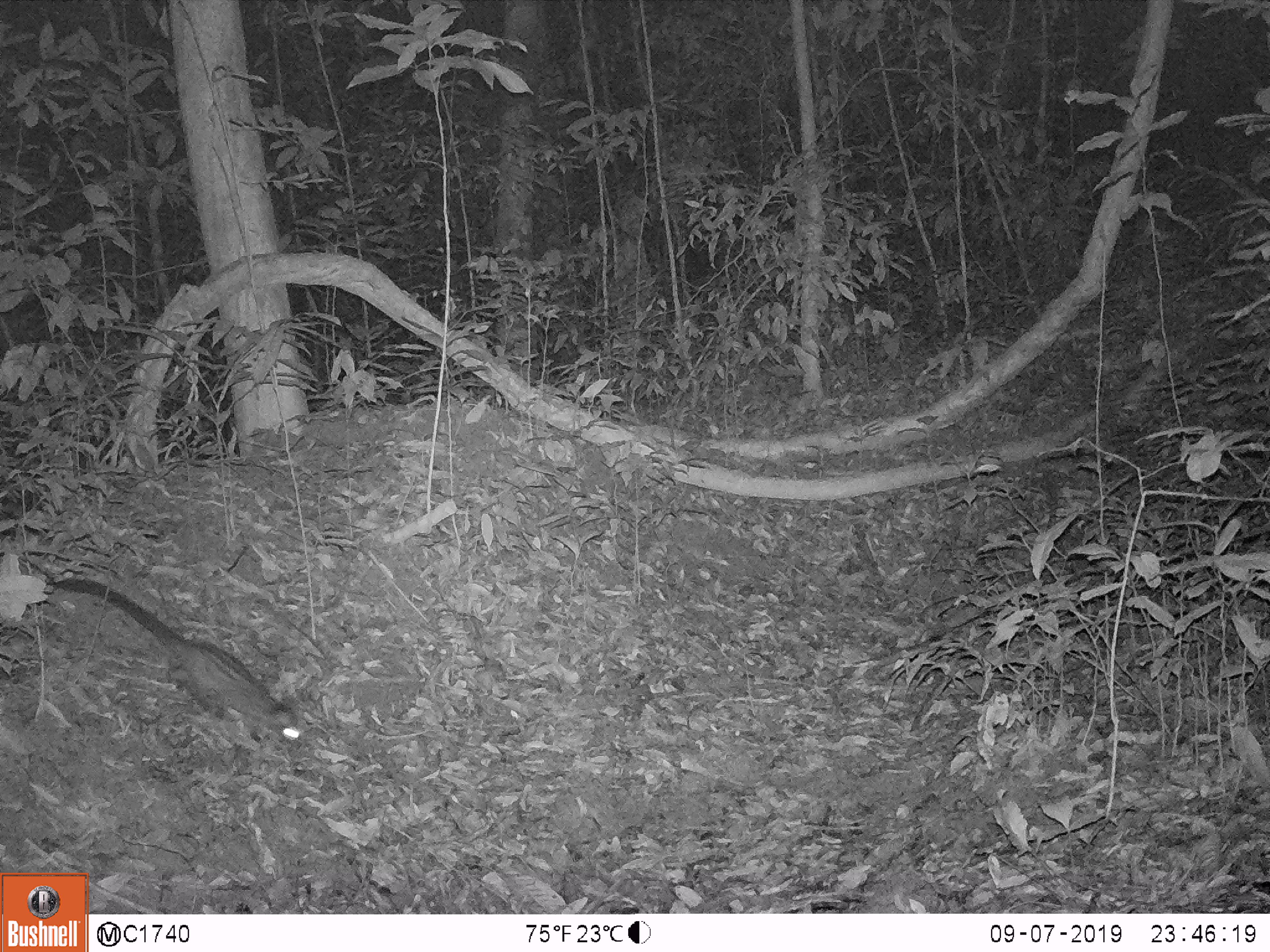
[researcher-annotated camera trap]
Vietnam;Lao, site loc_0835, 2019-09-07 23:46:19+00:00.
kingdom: Animalia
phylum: Chordata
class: Mammalia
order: Carnivora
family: Viverridae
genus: Paradoxurus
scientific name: Paradoxurus hermaphroditus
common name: common palm civet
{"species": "common palm civet (Paradoxurus hermaphroditus)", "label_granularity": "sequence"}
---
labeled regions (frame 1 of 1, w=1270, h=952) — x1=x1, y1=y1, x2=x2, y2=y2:
common palm civet: x1=53, y1=577, x2=300, y2=744